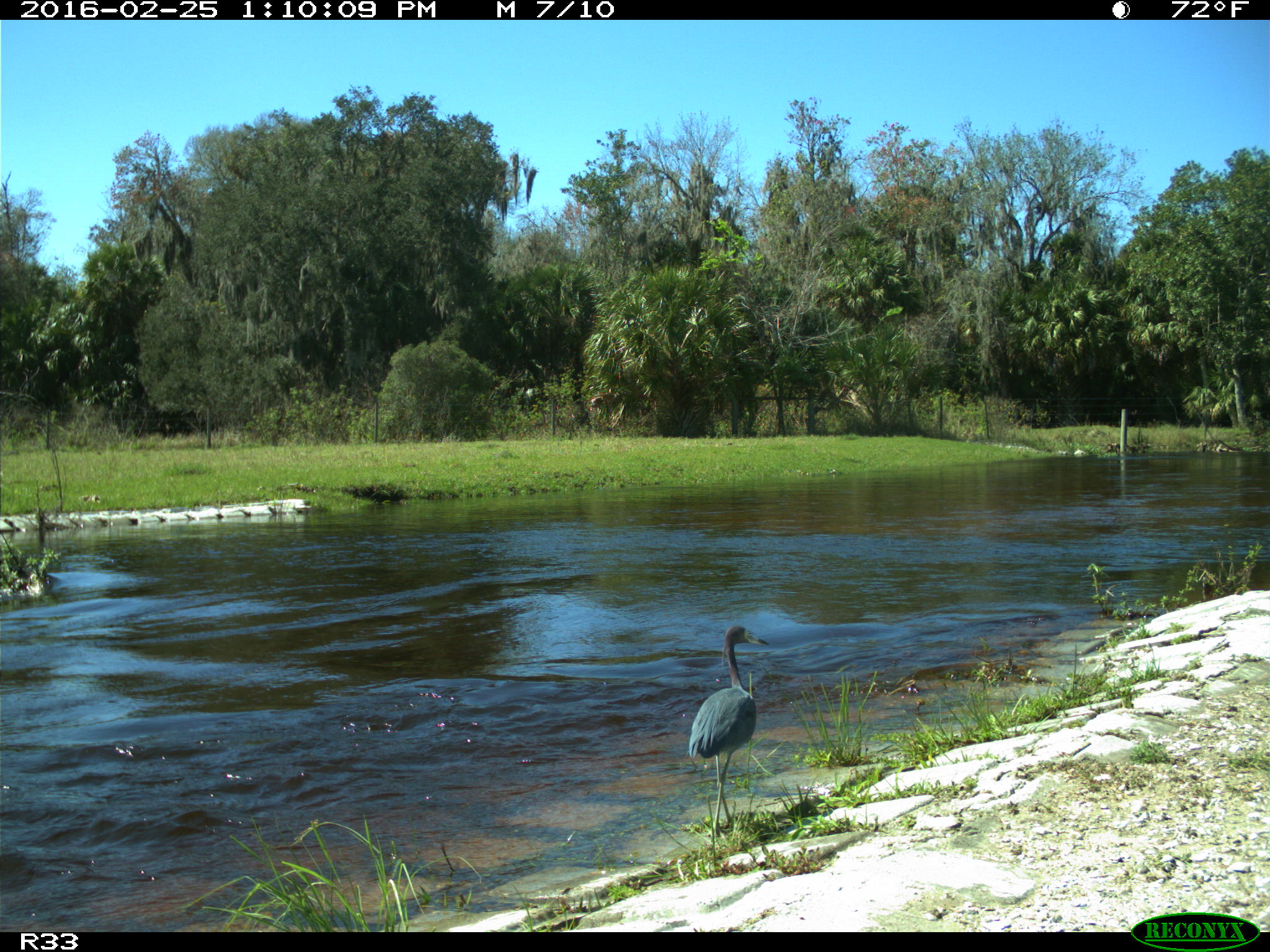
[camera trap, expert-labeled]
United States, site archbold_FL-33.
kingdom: Animalia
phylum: Chordata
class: Aves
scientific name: Aves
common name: birds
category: unidentified bird